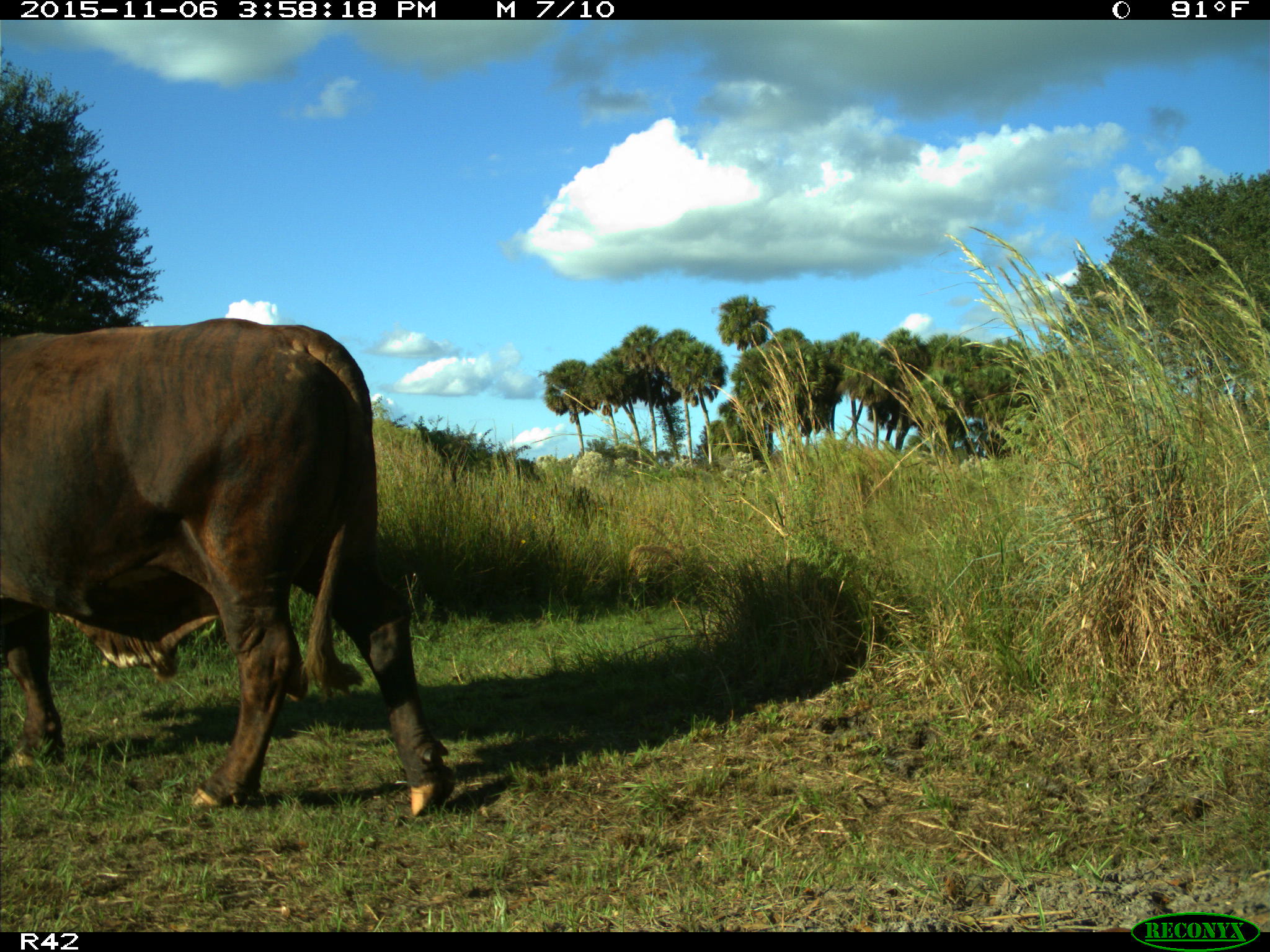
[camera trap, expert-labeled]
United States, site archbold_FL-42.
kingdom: Animalia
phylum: Chordata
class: Mammalia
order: Artiodactyla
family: Bovidae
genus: Bos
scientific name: Bos taurus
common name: domestic cow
Bos taurus (domestic cow).